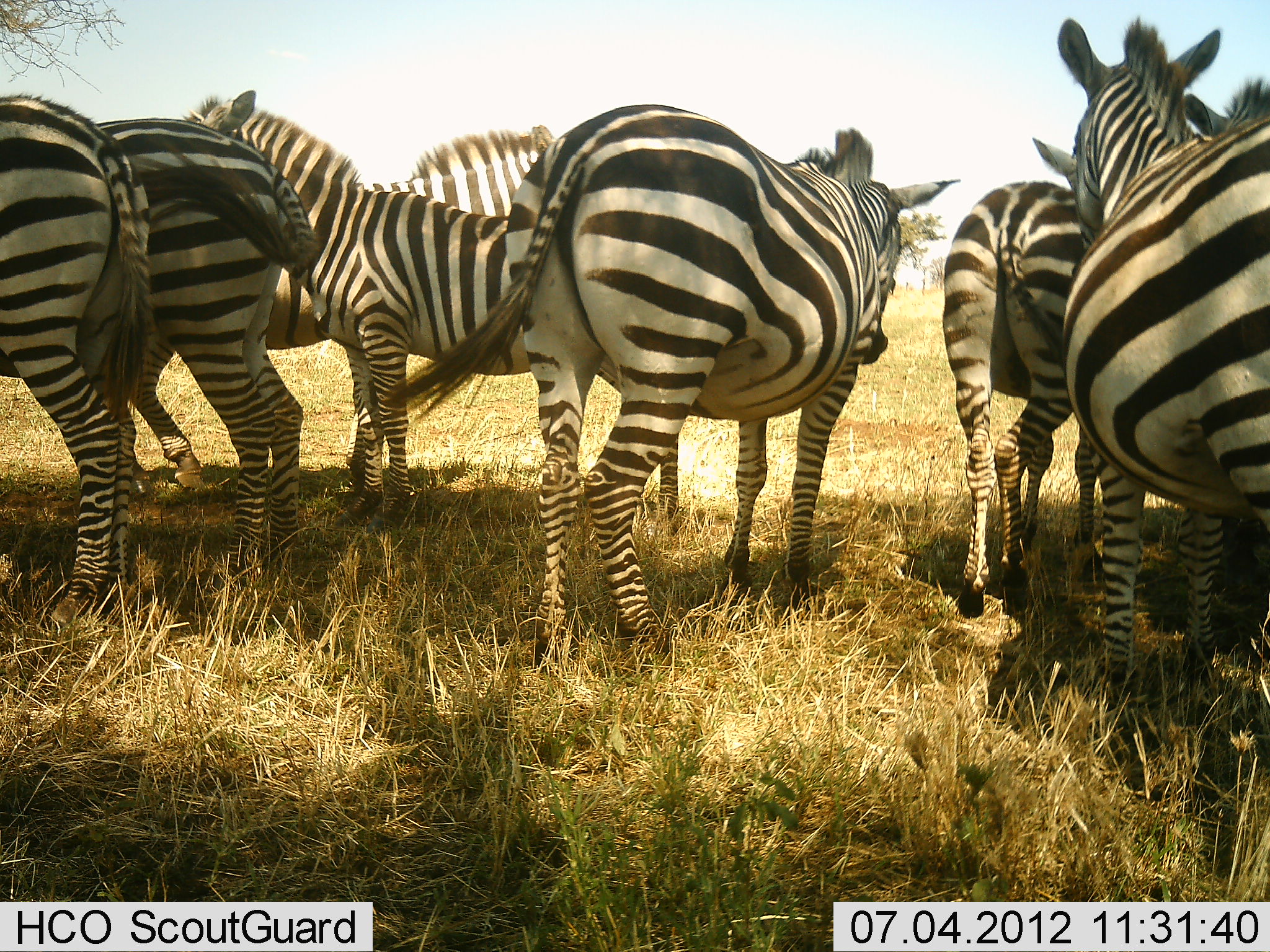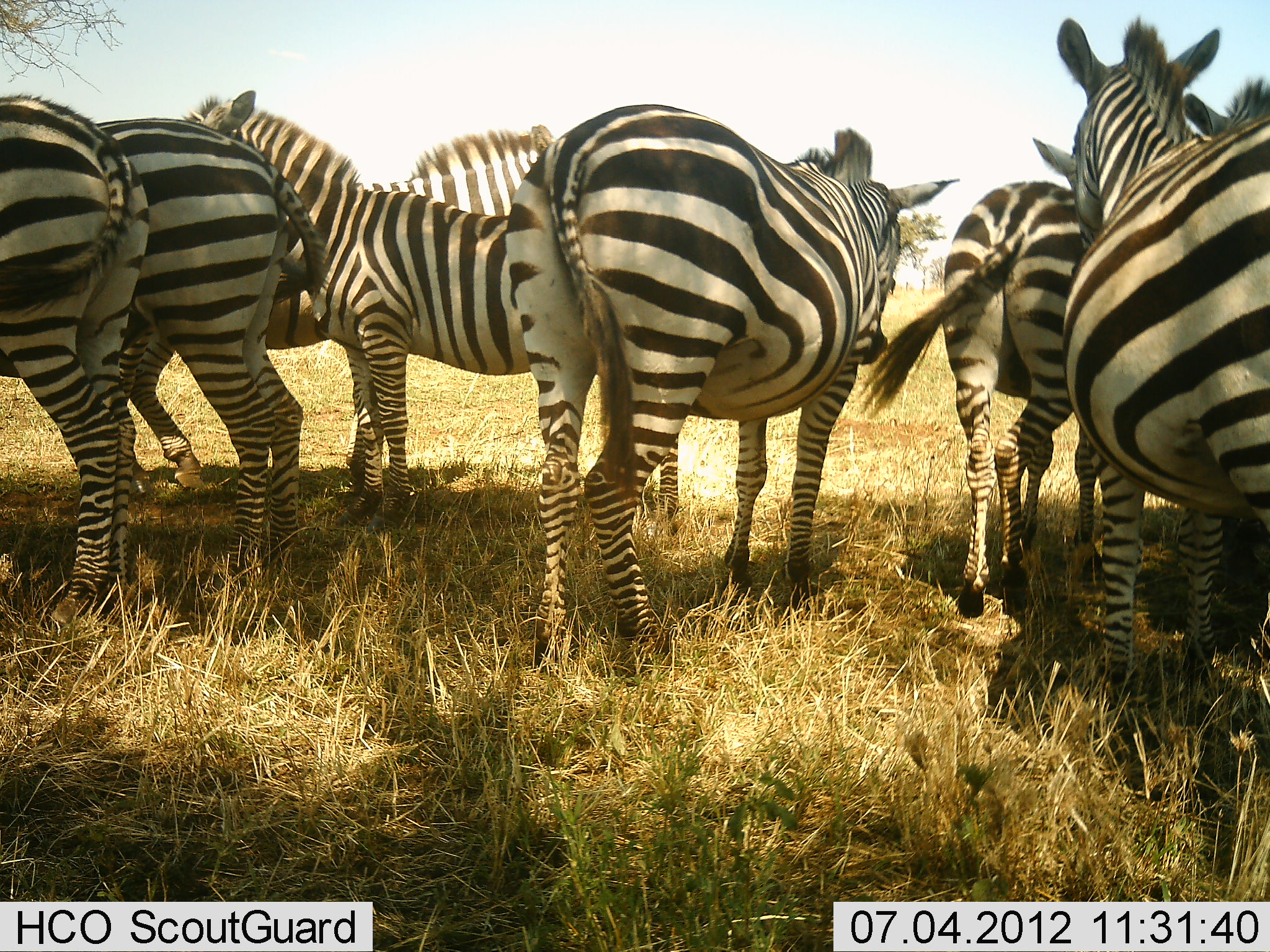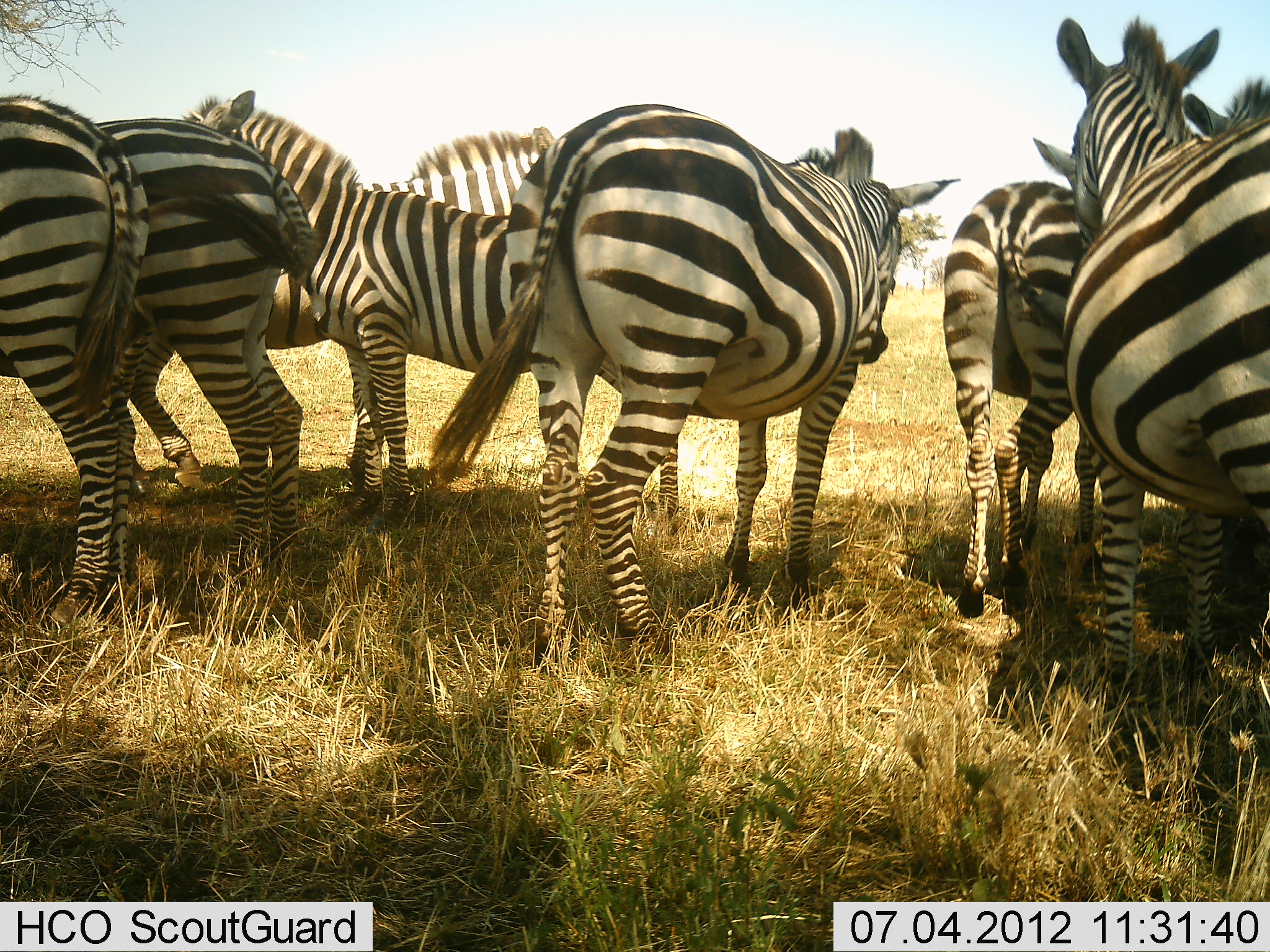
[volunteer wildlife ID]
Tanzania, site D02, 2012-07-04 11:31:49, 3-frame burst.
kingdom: Animalia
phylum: Chordata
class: Mammalia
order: Perissodactyla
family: Equidae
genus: Equus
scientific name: Equus quagga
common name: plains zebra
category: zebra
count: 8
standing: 90%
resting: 10%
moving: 0%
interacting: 0%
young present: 0%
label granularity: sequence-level